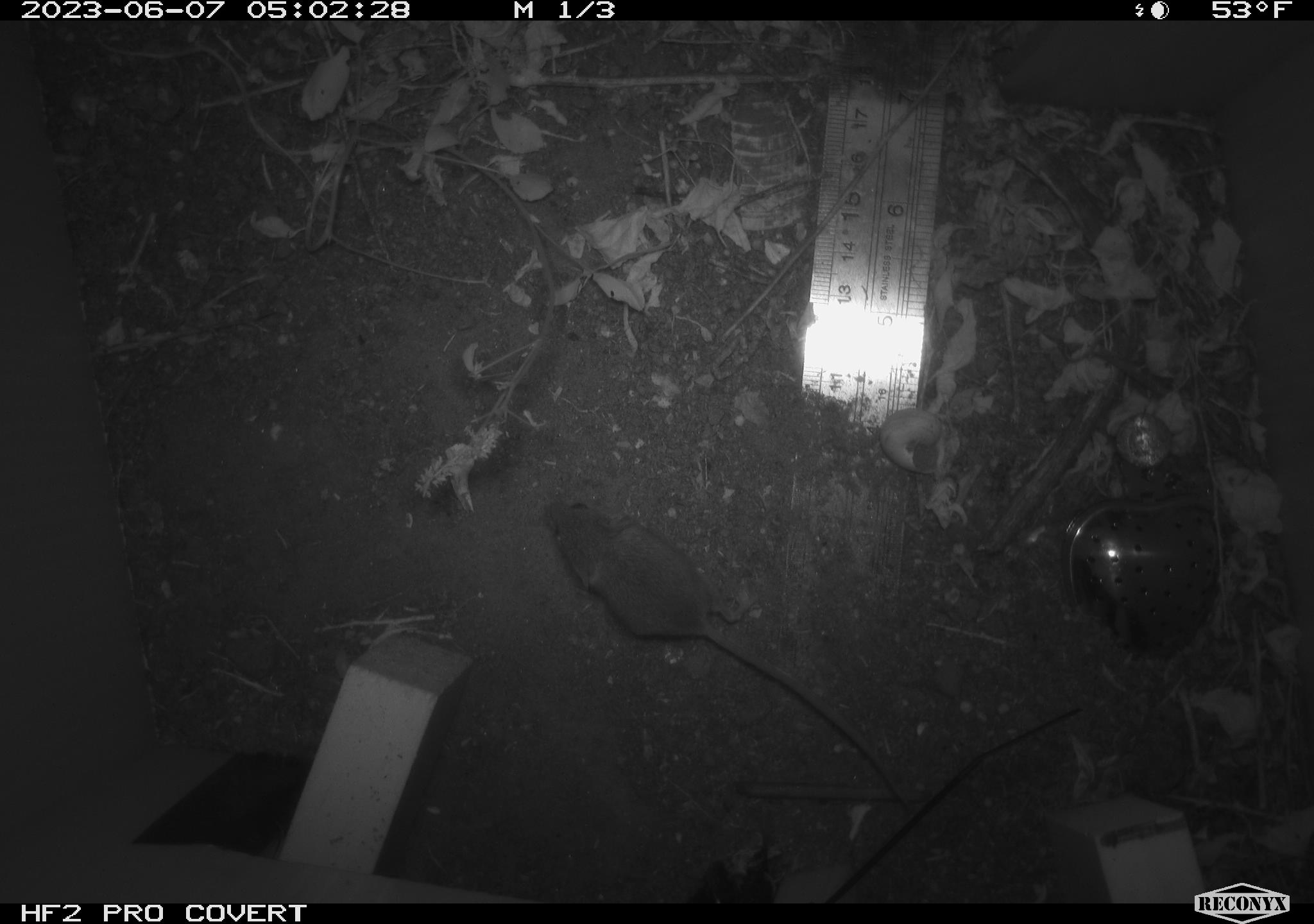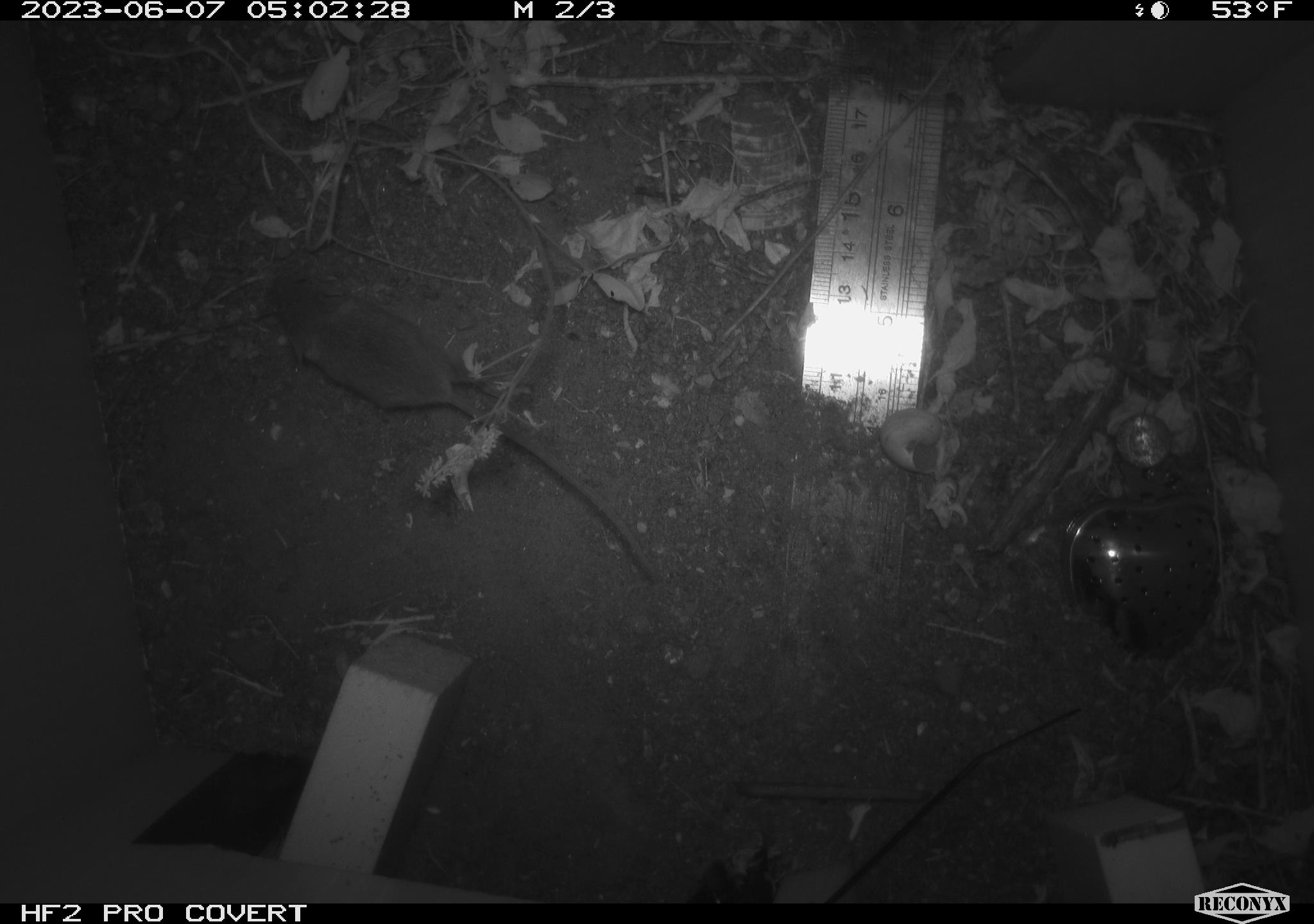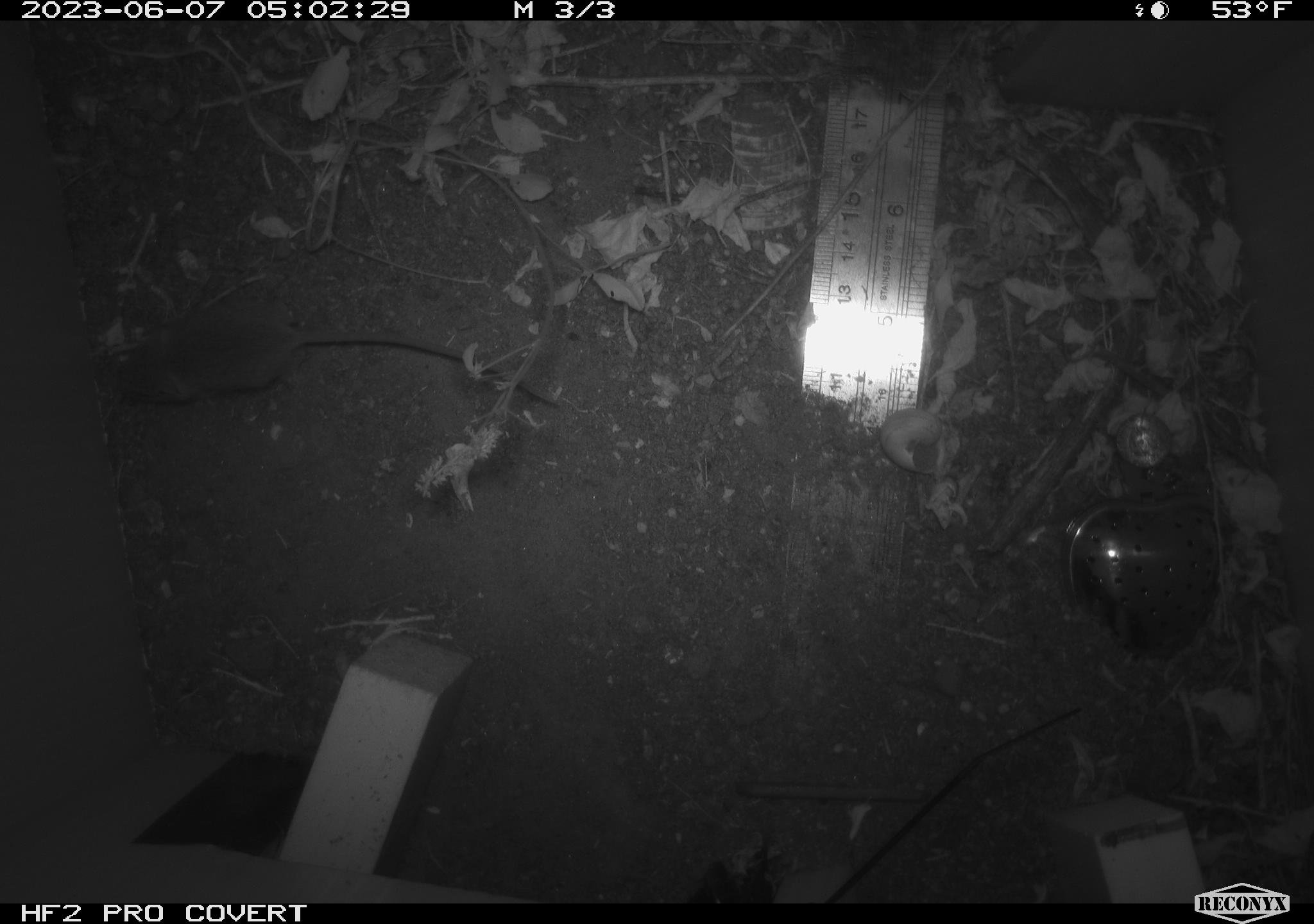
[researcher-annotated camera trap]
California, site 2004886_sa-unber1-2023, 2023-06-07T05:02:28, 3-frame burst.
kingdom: Animalia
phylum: Chordata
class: Mammalia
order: Rodentia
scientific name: Rodentia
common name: mouse species